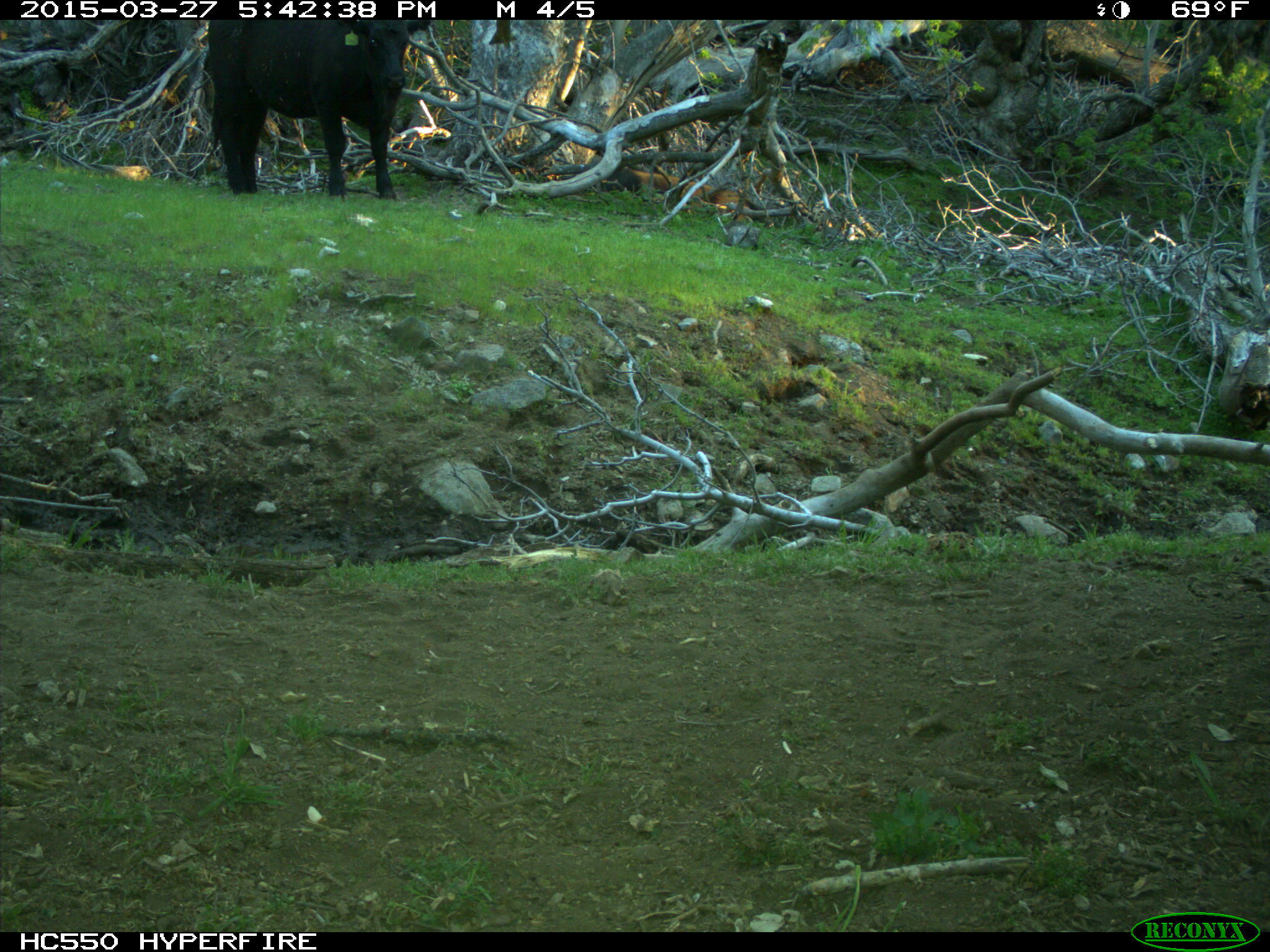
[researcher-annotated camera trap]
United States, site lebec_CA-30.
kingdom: Animalia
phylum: Chordata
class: Mammalia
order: Artiodactyla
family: Bovidae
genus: Bos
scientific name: Bos taurus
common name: domestic cow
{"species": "Bos taurus (domestic cow)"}